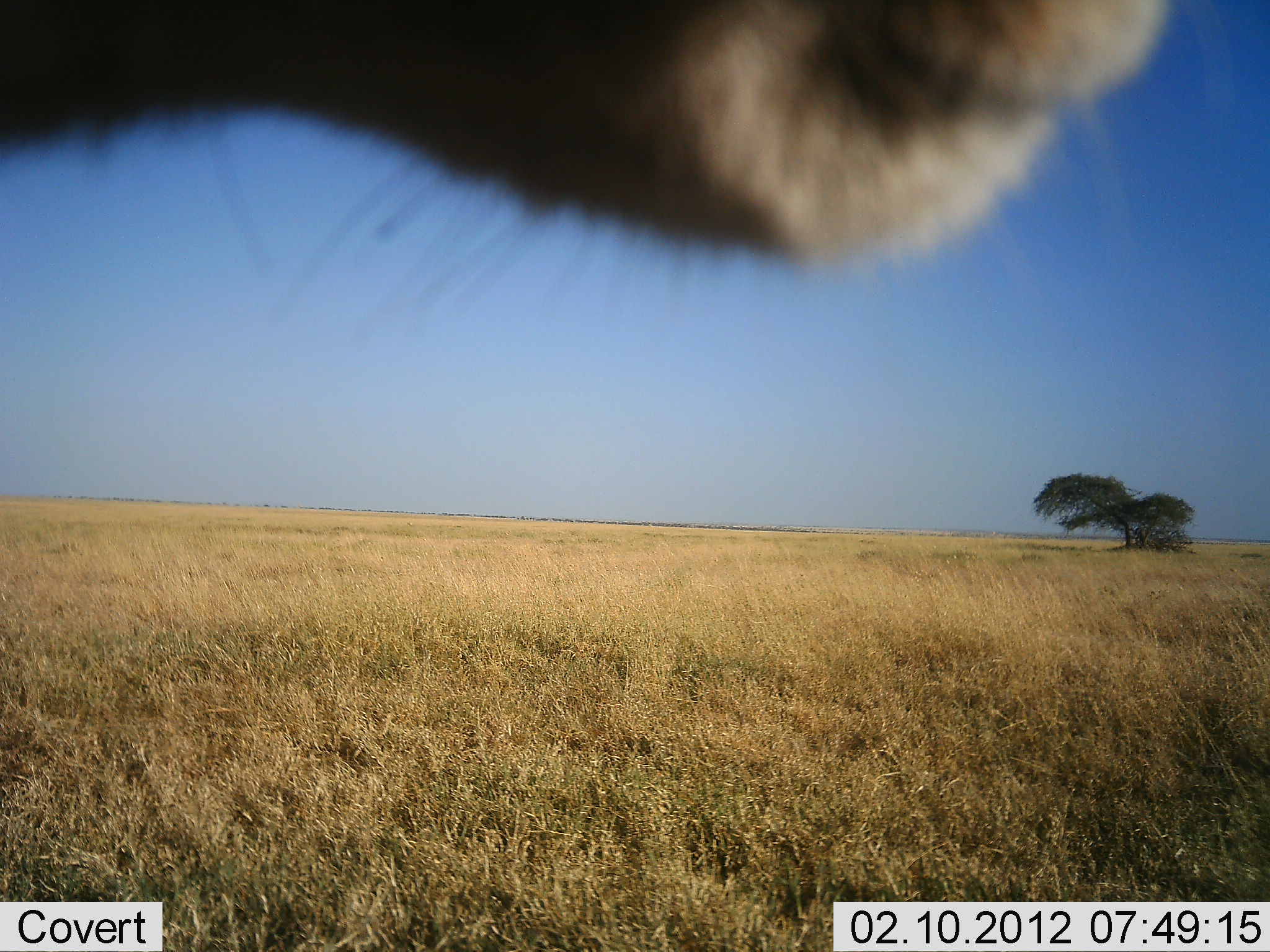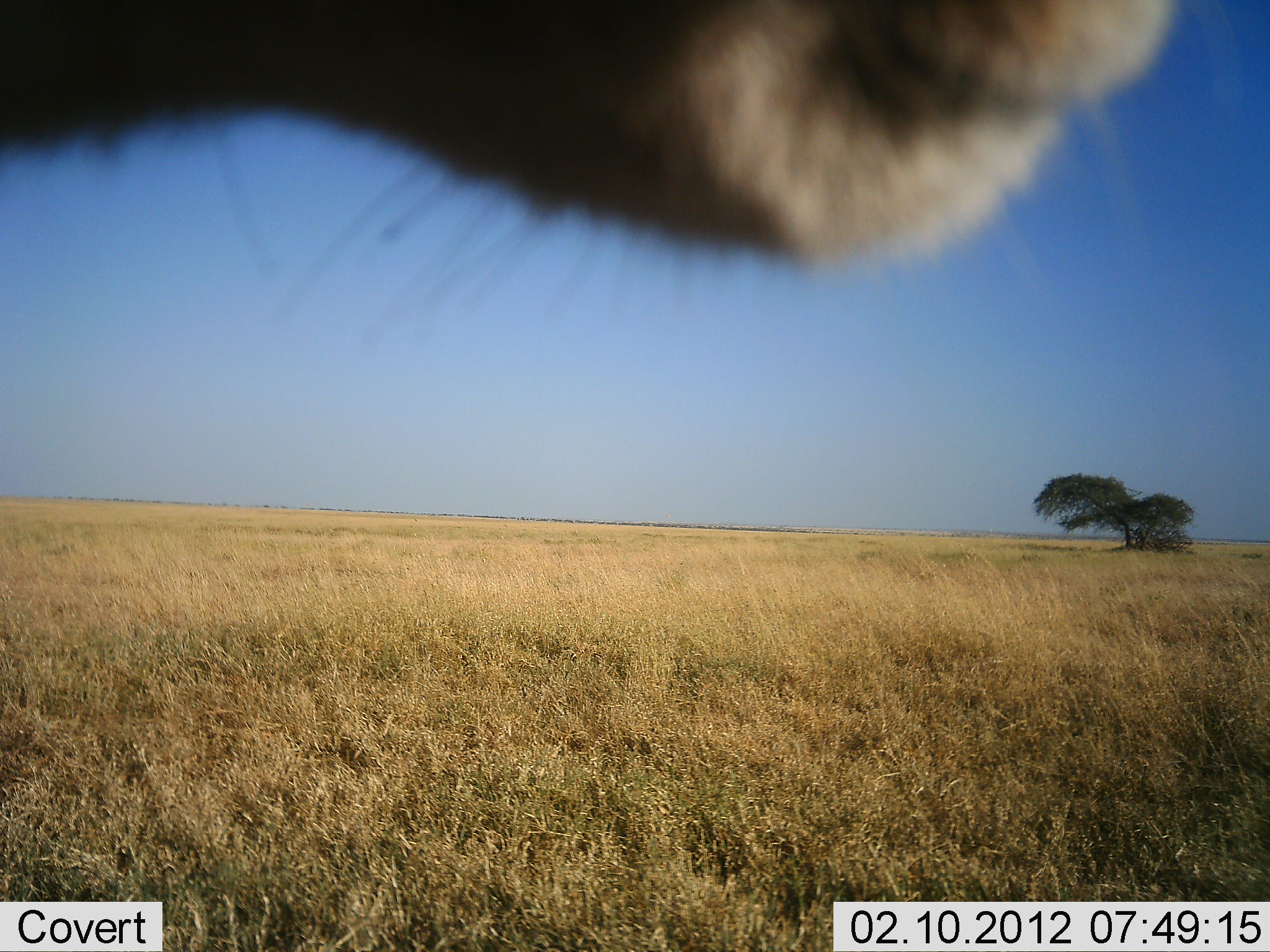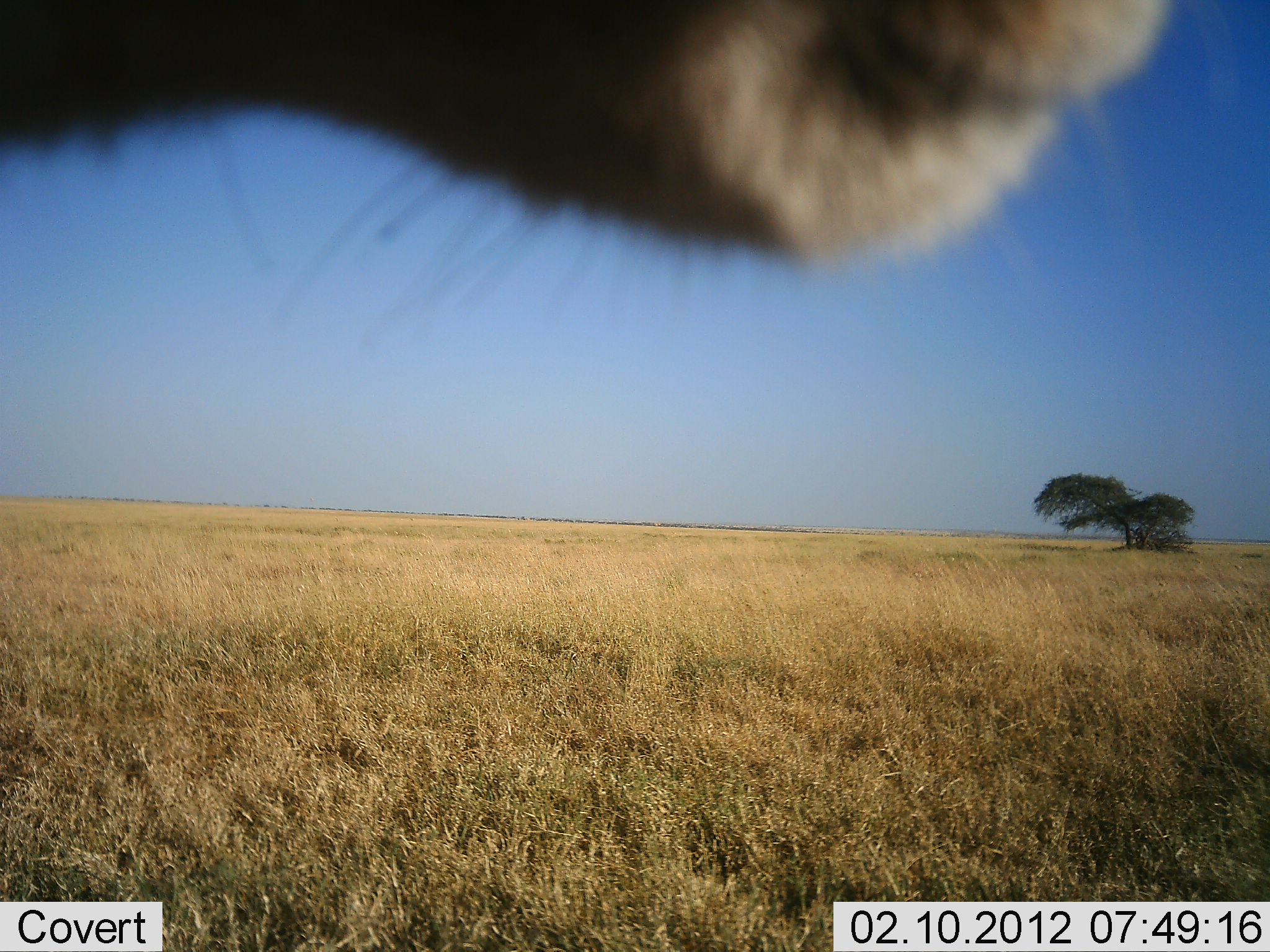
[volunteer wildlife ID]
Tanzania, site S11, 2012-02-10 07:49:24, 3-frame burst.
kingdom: Animalia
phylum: Chordata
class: Mammalia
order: Artiodactyla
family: Bovidae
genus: Alcelaphus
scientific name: Alcelaphus buselaphus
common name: hartebeest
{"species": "hartebeest (Alcelaphus buselaphus)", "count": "1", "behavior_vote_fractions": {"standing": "83%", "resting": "17%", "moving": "0%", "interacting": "0%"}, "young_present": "0%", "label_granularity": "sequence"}